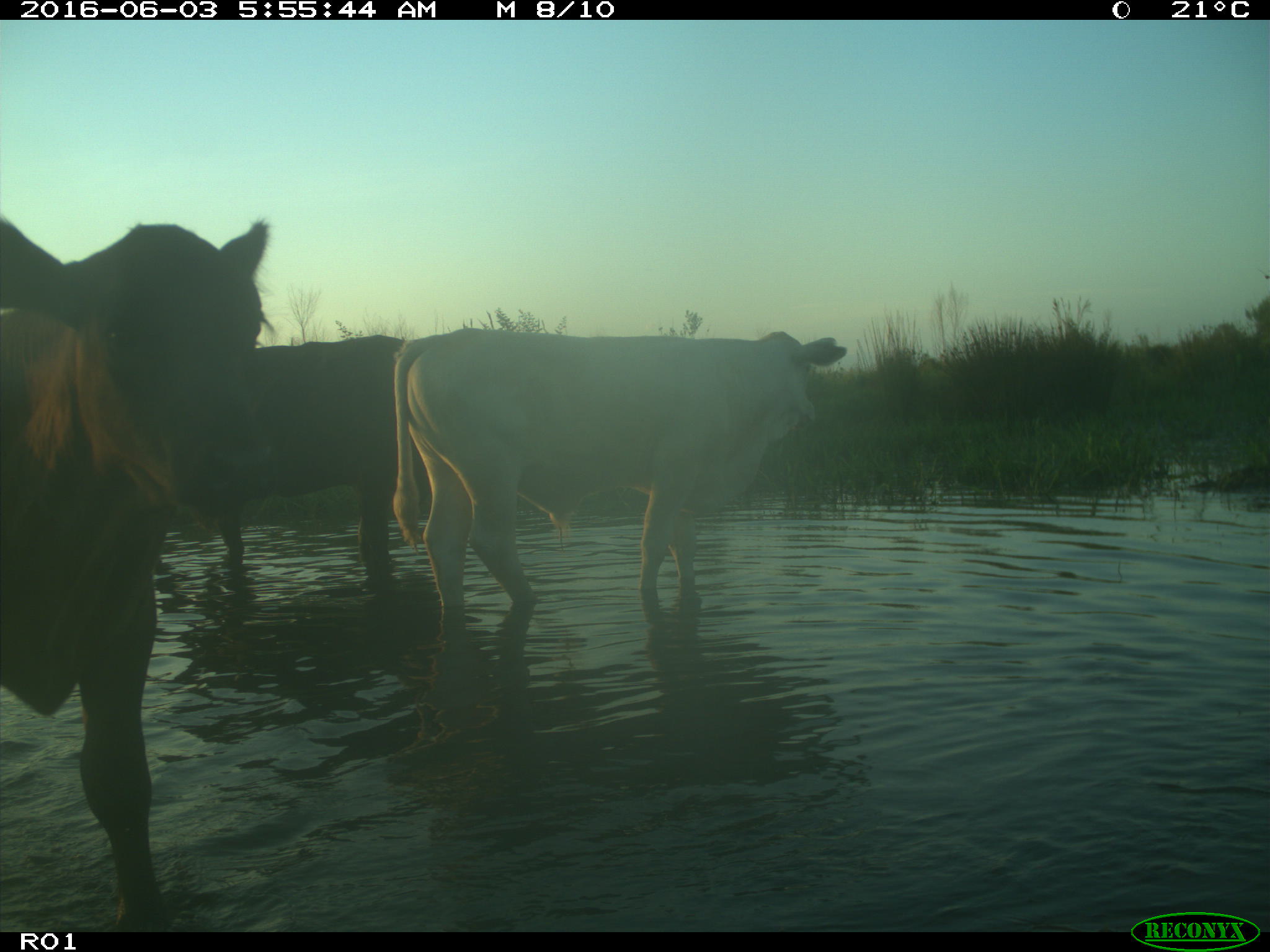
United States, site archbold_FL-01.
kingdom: Animalia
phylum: Chordata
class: Mammalia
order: Artiodactyla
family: Bovidae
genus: Bos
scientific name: Bos taurus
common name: domestic cow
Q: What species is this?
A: Bos taurus (domestic cow).